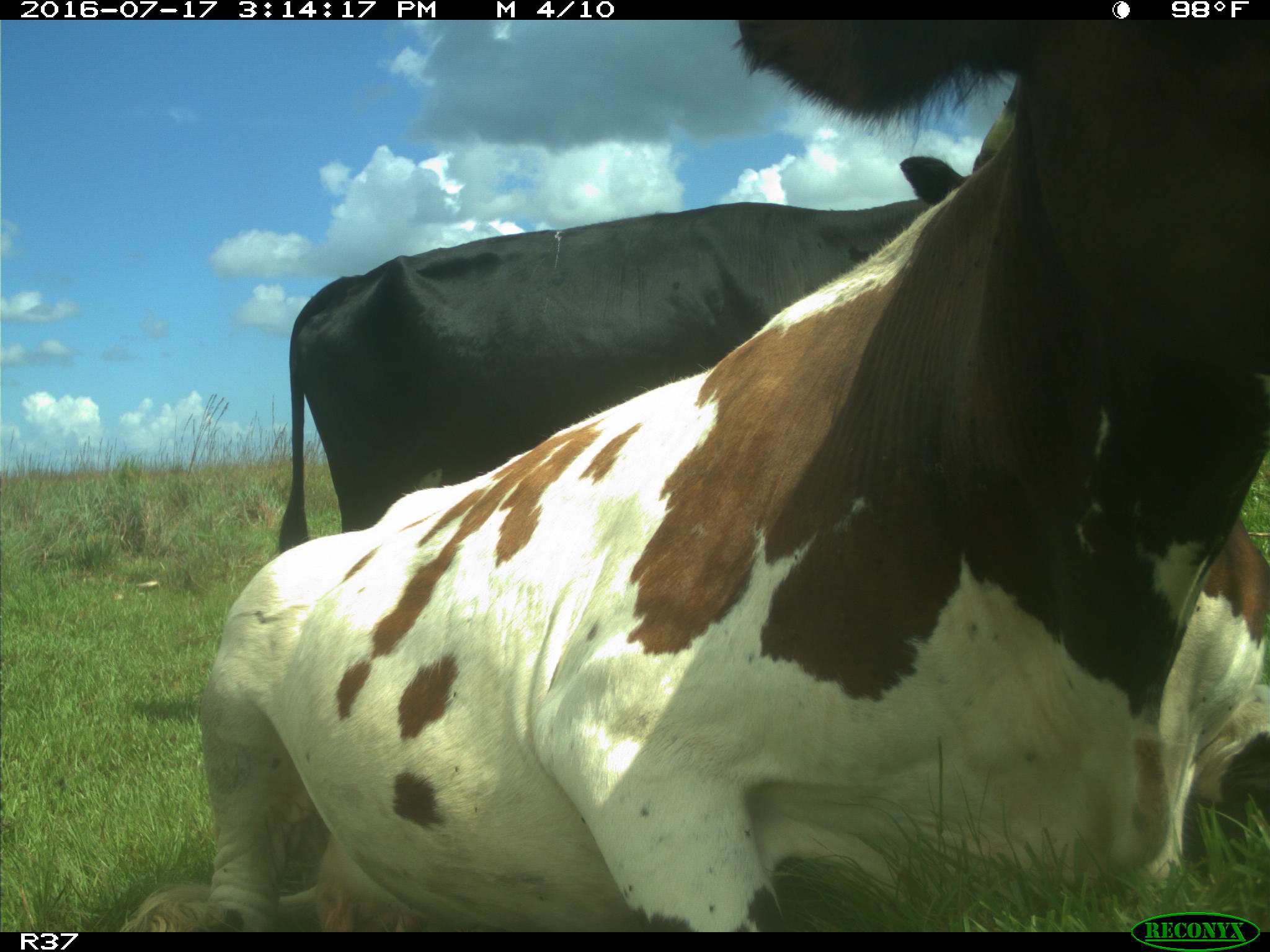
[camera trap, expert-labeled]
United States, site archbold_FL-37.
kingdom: Animalia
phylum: Chordata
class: Mammalia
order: Artiodactyla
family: Bovidae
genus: Bos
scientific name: Bos taurus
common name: domestic cow